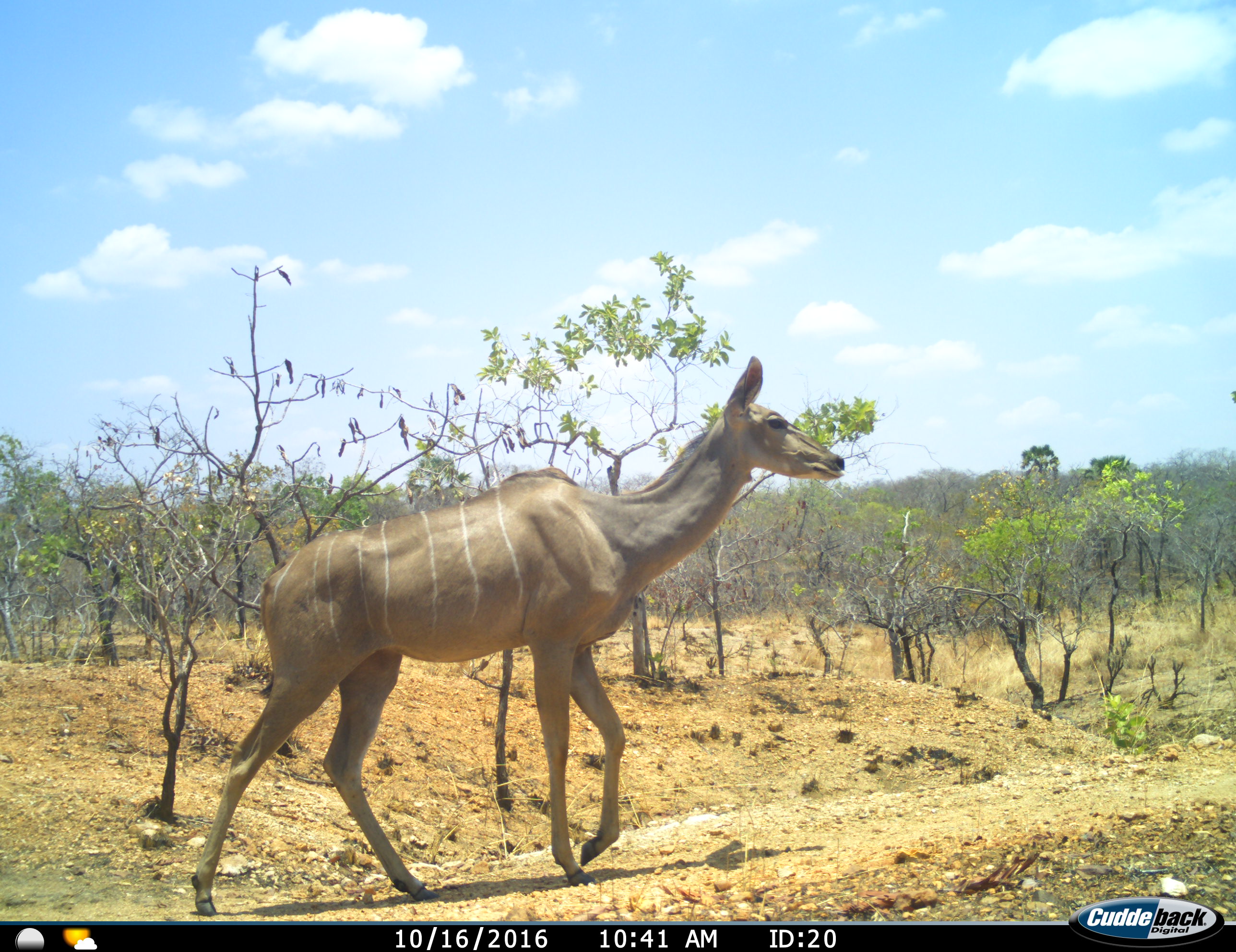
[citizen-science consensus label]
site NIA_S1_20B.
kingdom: Animalia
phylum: Chordata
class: Mammalia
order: Artiodactyla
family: Bovidae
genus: Tragelaphus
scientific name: Tragelaphus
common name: kudu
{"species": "kudu (Tragelaphus)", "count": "1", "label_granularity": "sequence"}